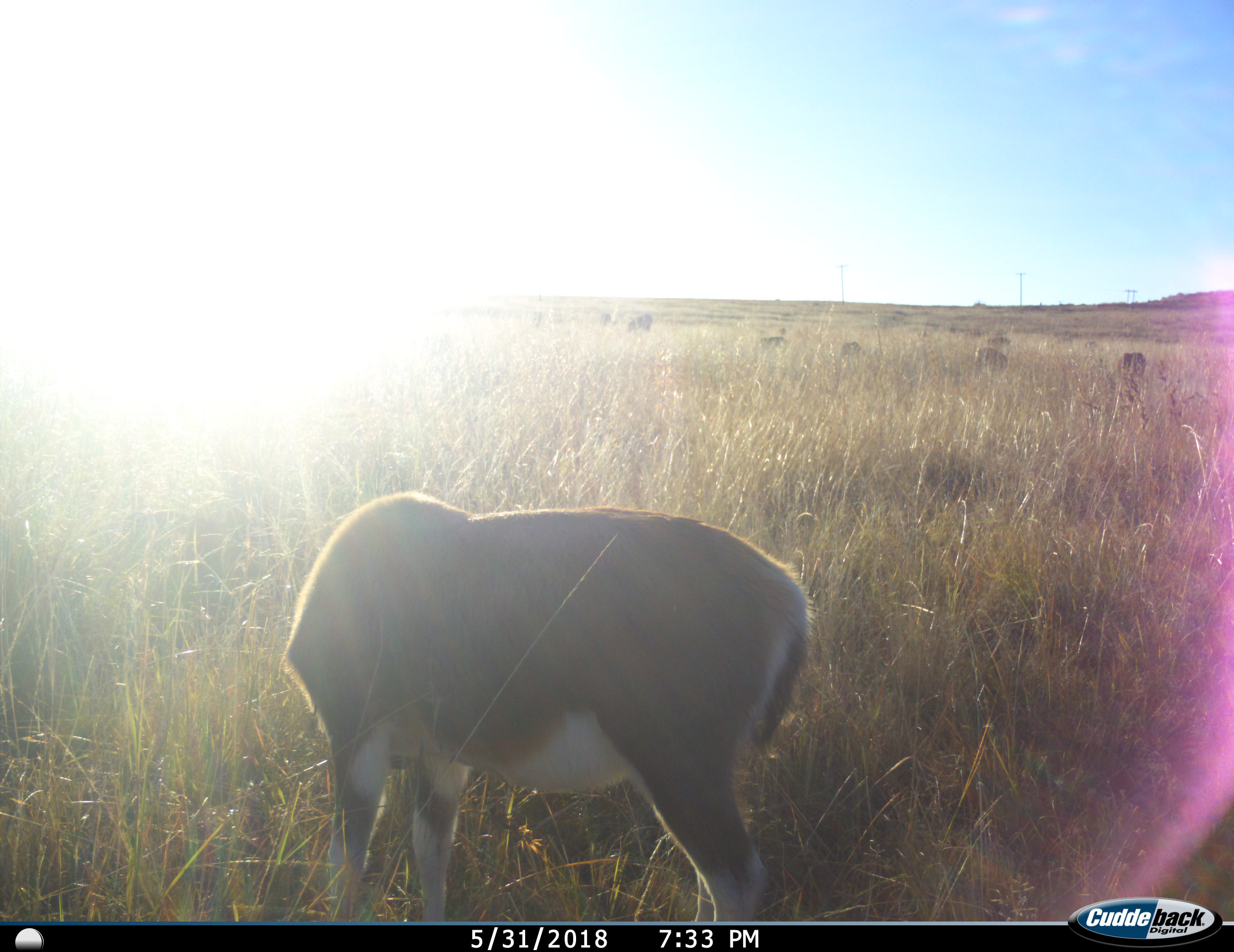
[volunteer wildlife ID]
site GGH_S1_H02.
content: unidentified animal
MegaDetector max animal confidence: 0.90